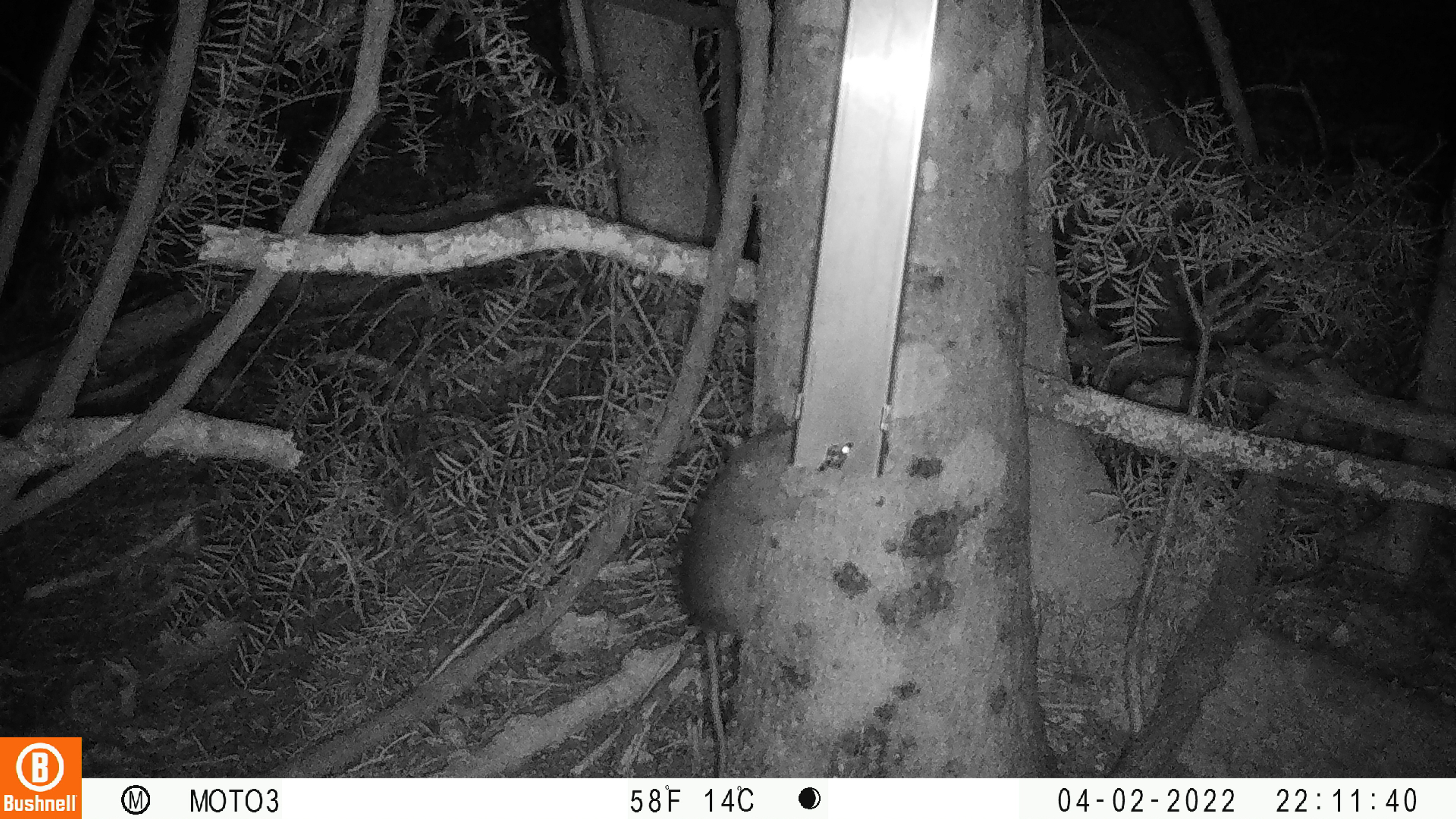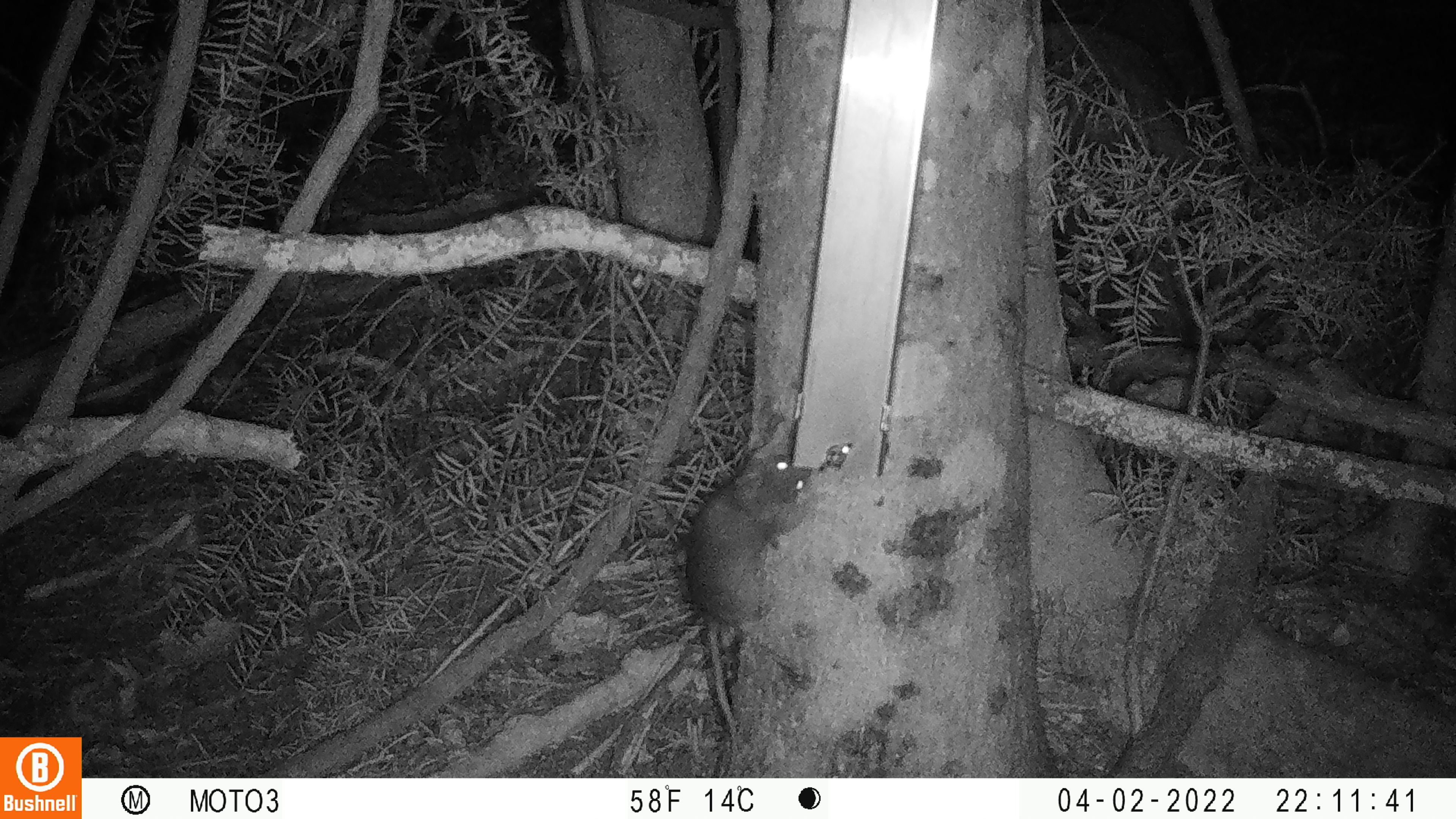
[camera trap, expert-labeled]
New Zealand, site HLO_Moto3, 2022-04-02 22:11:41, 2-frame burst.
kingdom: Animalia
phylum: Chordata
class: Mammalia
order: Rodentia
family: Muridae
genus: Rattus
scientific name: Rattus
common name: rat